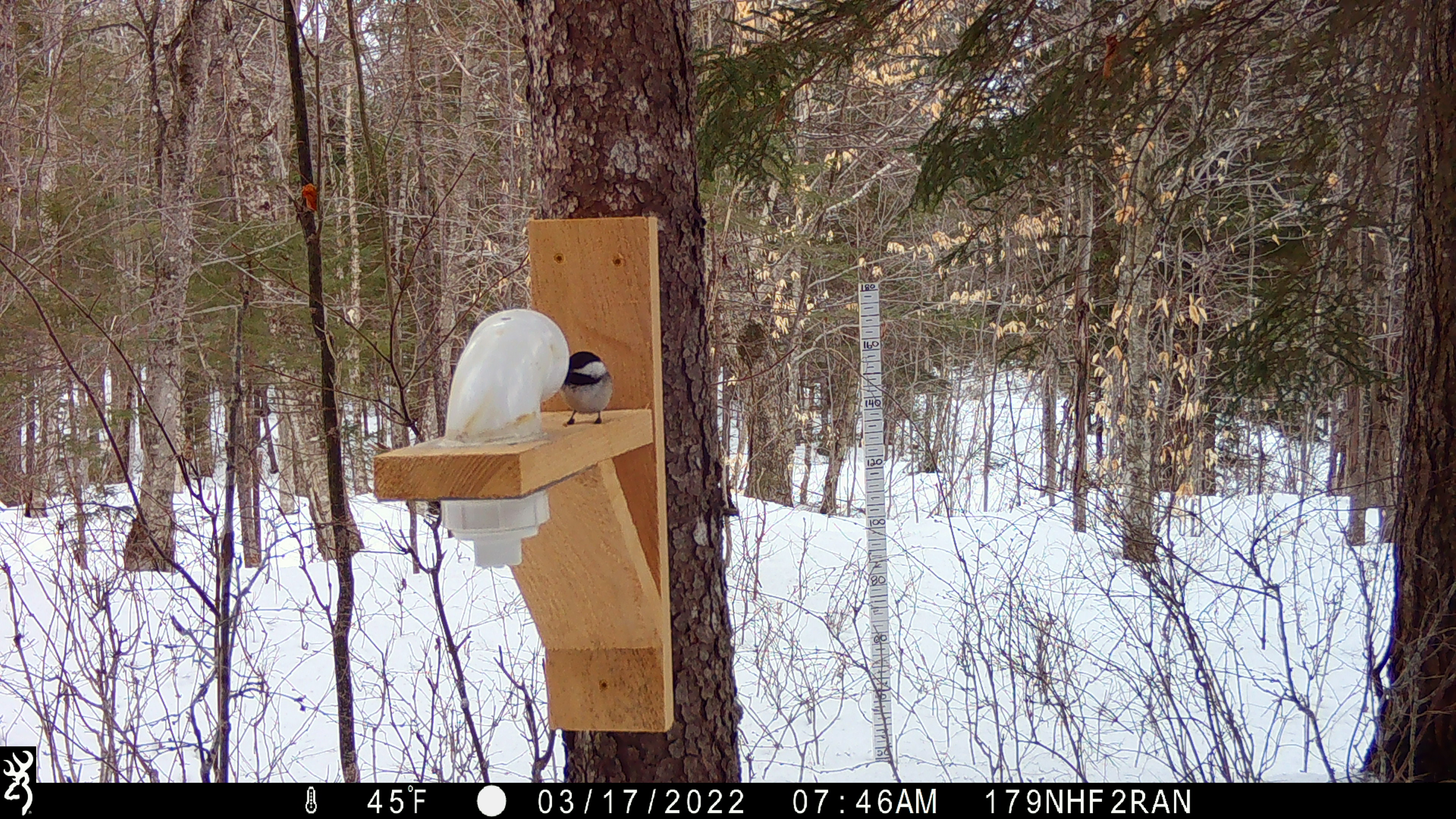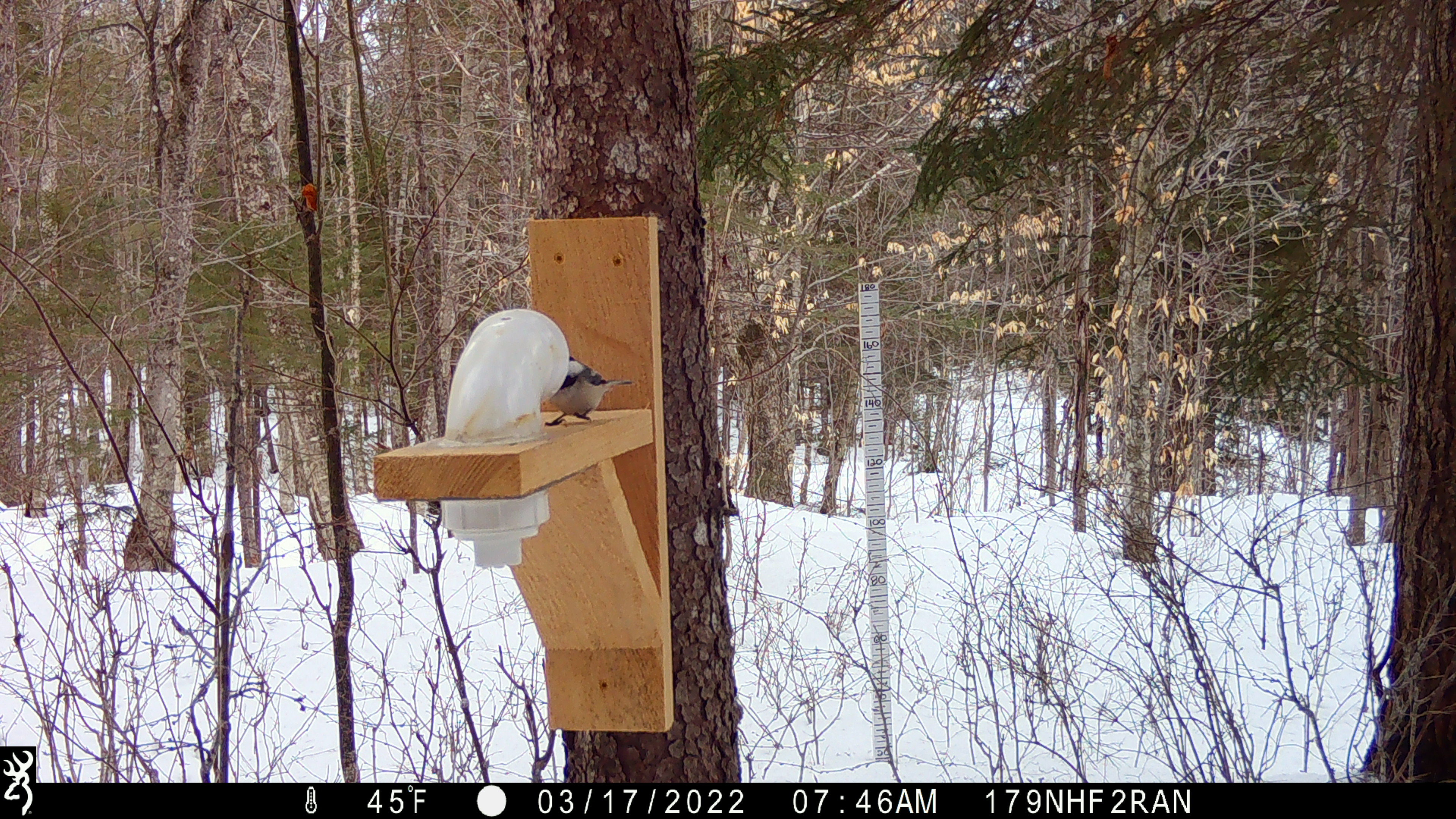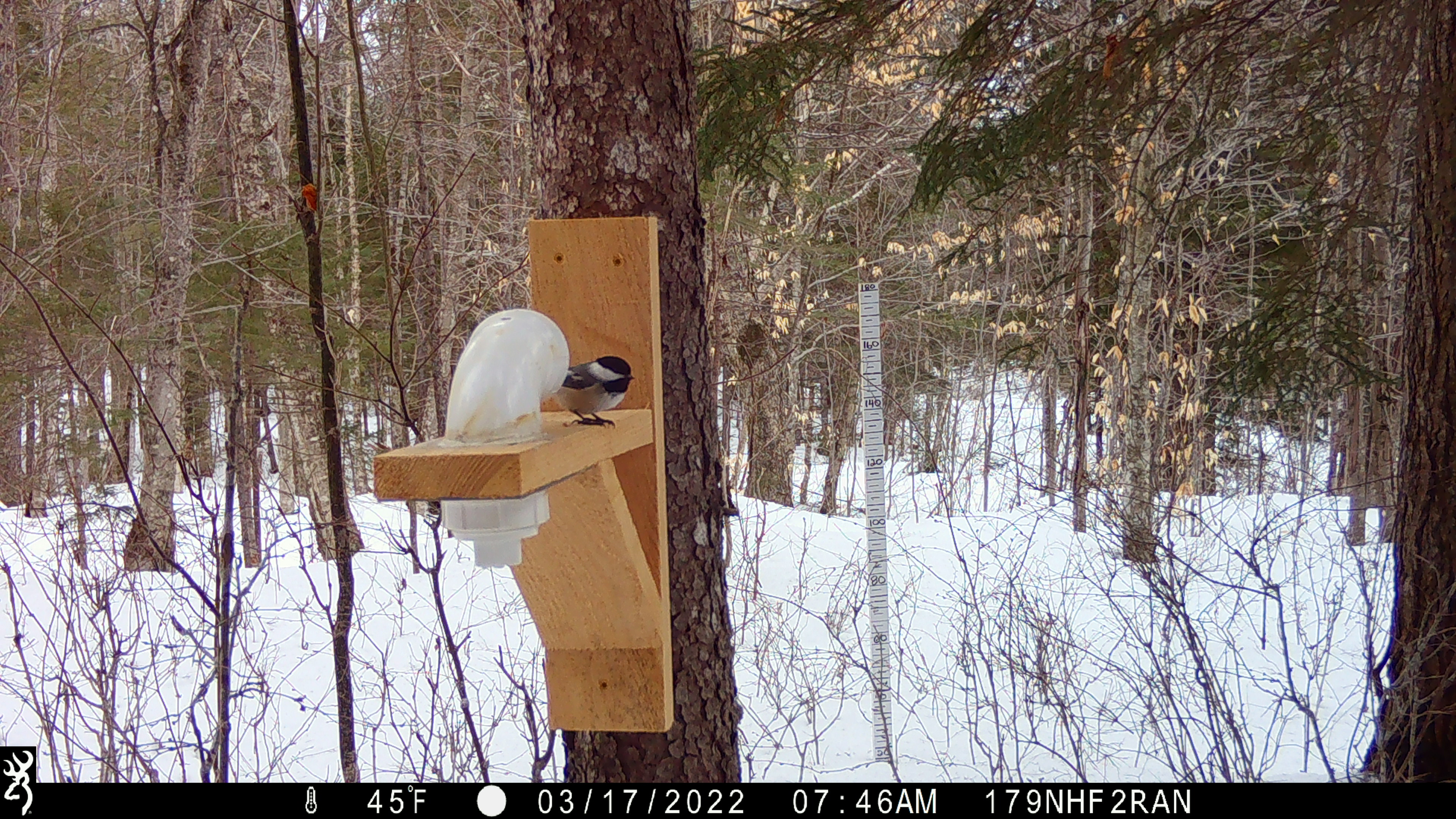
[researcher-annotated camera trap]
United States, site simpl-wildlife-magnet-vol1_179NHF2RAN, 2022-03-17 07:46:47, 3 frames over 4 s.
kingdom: Animalia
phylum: Chordata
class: Aves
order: Passeriformes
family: Paridae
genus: Poecile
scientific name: Poecile atricapillus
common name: black-capped chickadee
Black-capped chickadee (Poecile atricapillus).